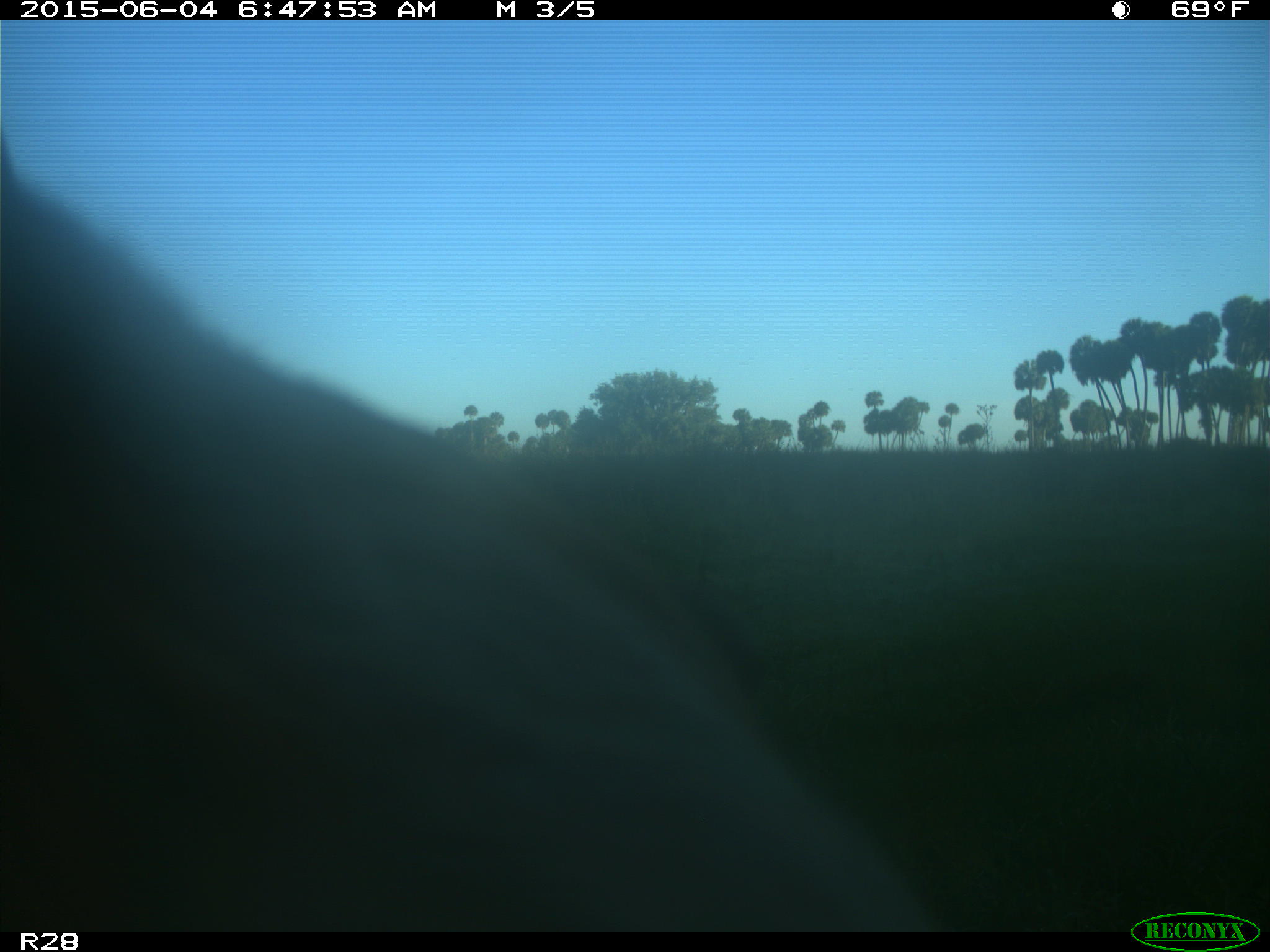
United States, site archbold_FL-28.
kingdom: Animalia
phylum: Chordata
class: Mammalia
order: Artiodactyla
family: Bovidae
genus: Bos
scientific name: Bos taurus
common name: domestic cow